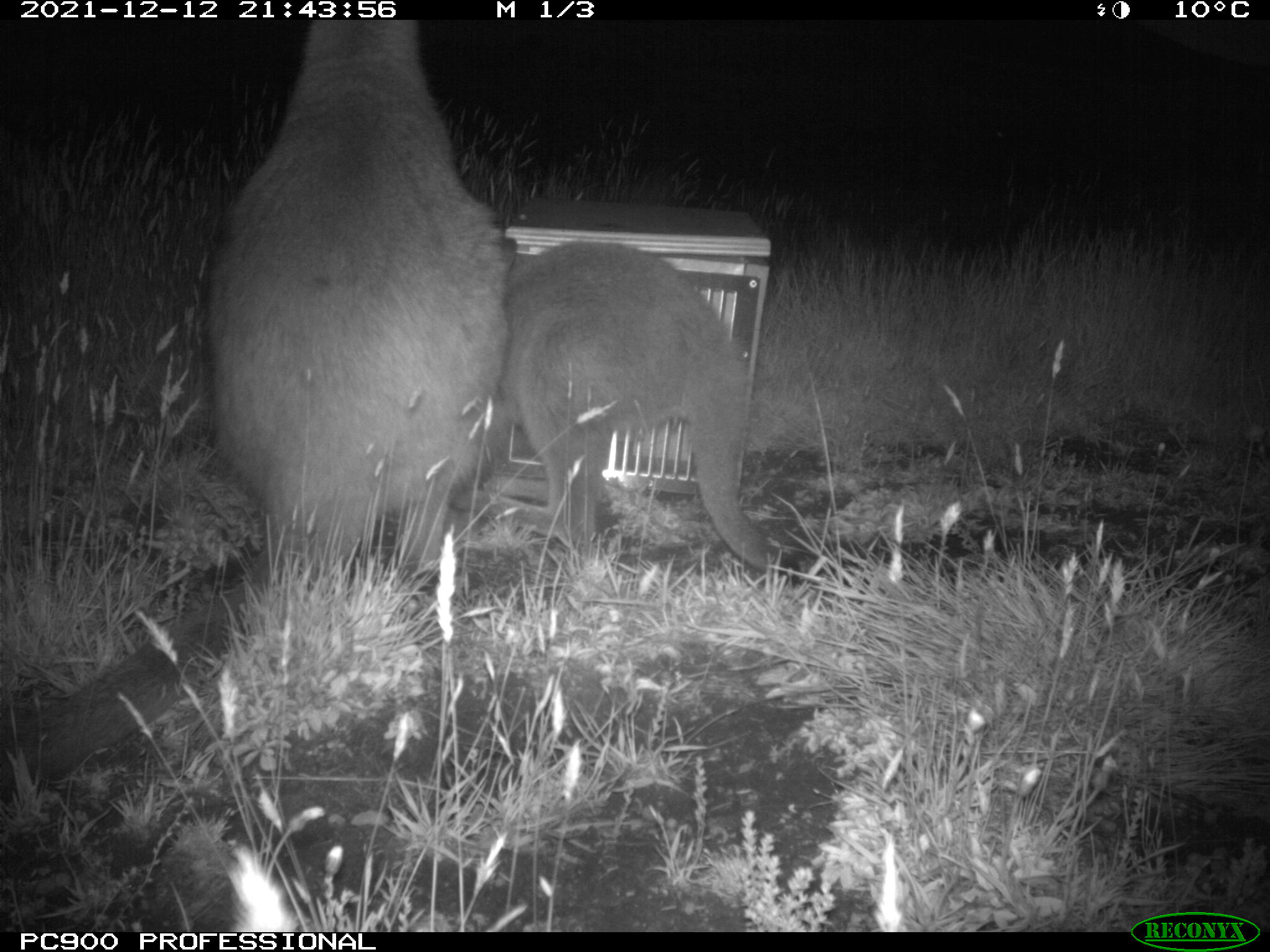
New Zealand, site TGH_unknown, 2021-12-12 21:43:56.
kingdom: Animalia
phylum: Chordata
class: Mammalia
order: Diprotodontia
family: Macropodidae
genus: Notamacropus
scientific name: Notamacropus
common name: wallaby